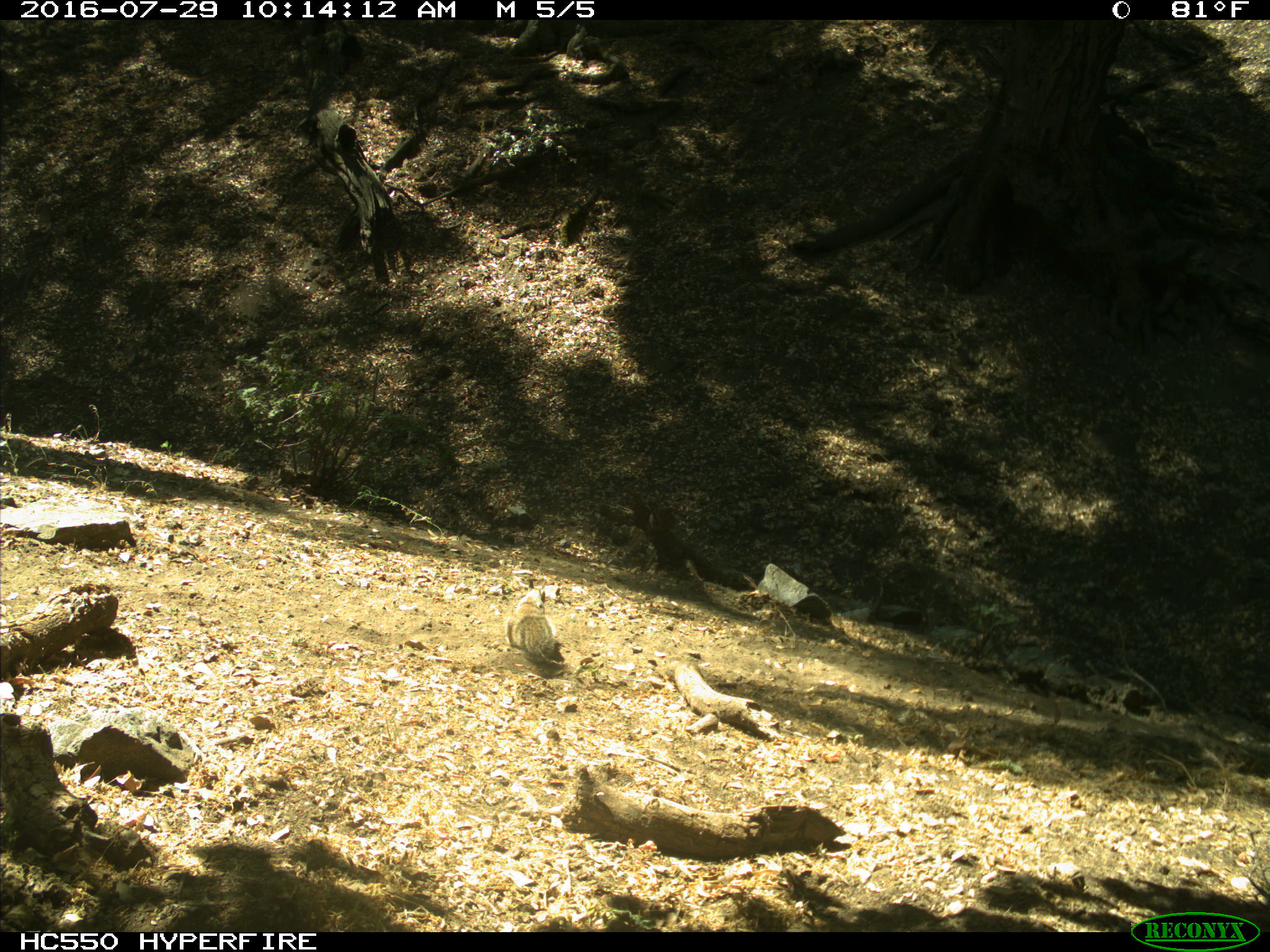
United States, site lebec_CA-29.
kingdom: Animalia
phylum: Chordata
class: Mammalia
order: Rodentia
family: Sciuridae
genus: Otospermophilus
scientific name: Otospermophilus beecheyi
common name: california ground squirrel